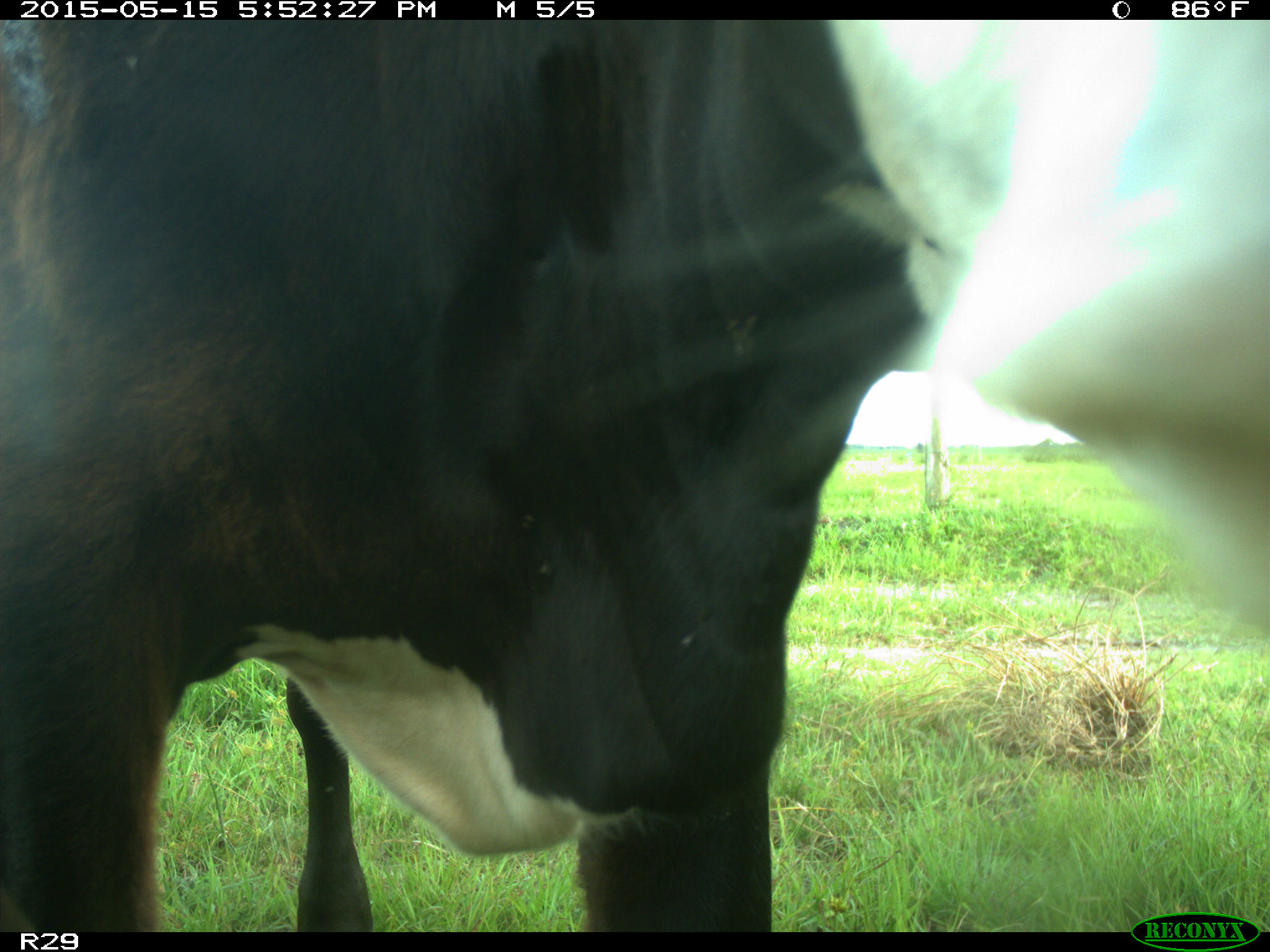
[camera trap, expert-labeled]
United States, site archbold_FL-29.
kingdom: Animalia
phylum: Chordata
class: Mammalia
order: Artiodactyla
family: Bovidae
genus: Bos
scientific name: Bos taurus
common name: domestic cow